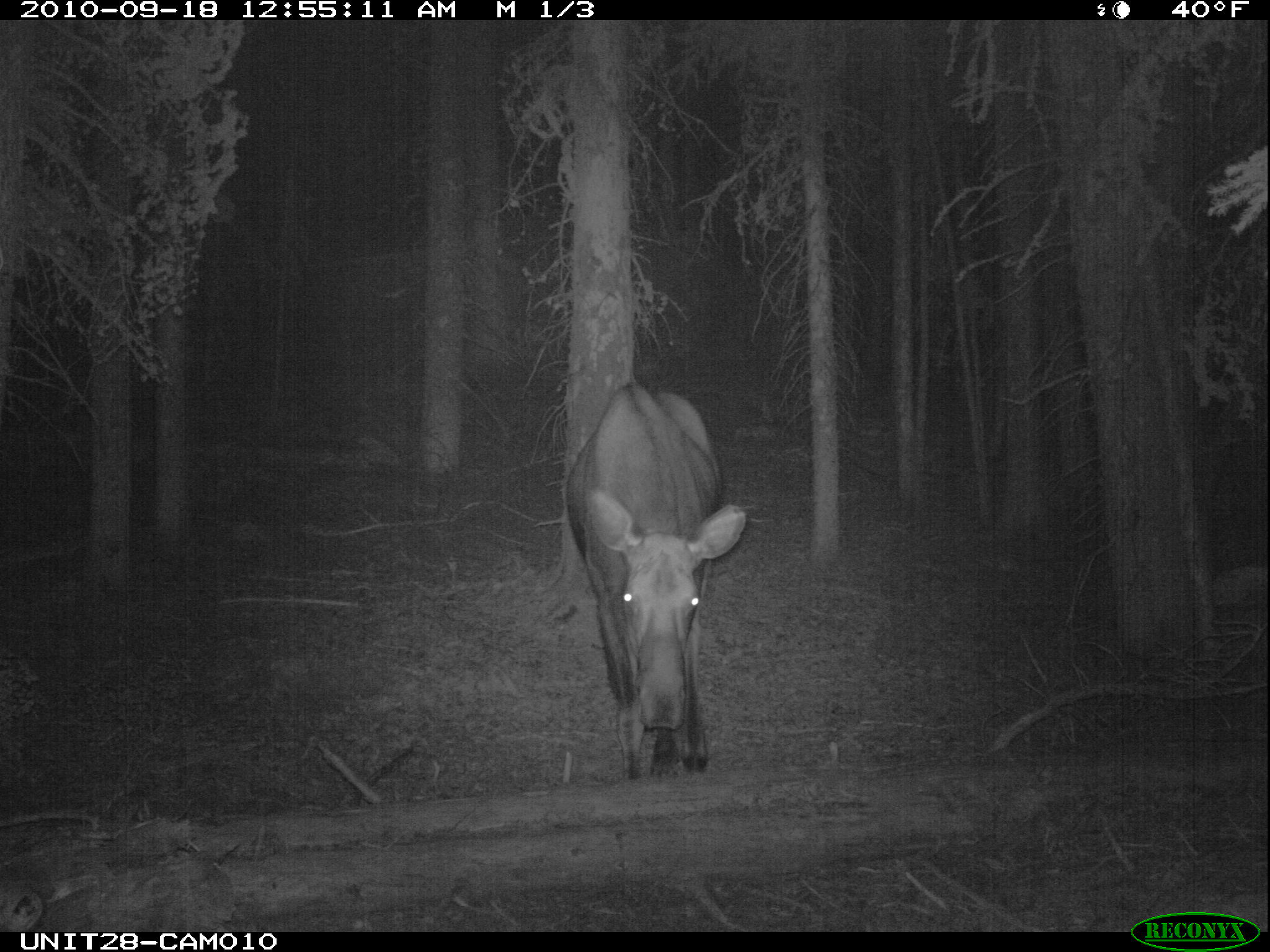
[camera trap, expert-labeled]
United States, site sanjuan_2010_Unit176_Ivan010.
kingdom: Animalia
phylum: Chordata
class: Mammalia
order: Artiodactyla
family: Cervidae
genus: Alces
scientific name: Alces alces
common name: moose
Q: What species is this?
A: Alces alces (moose).